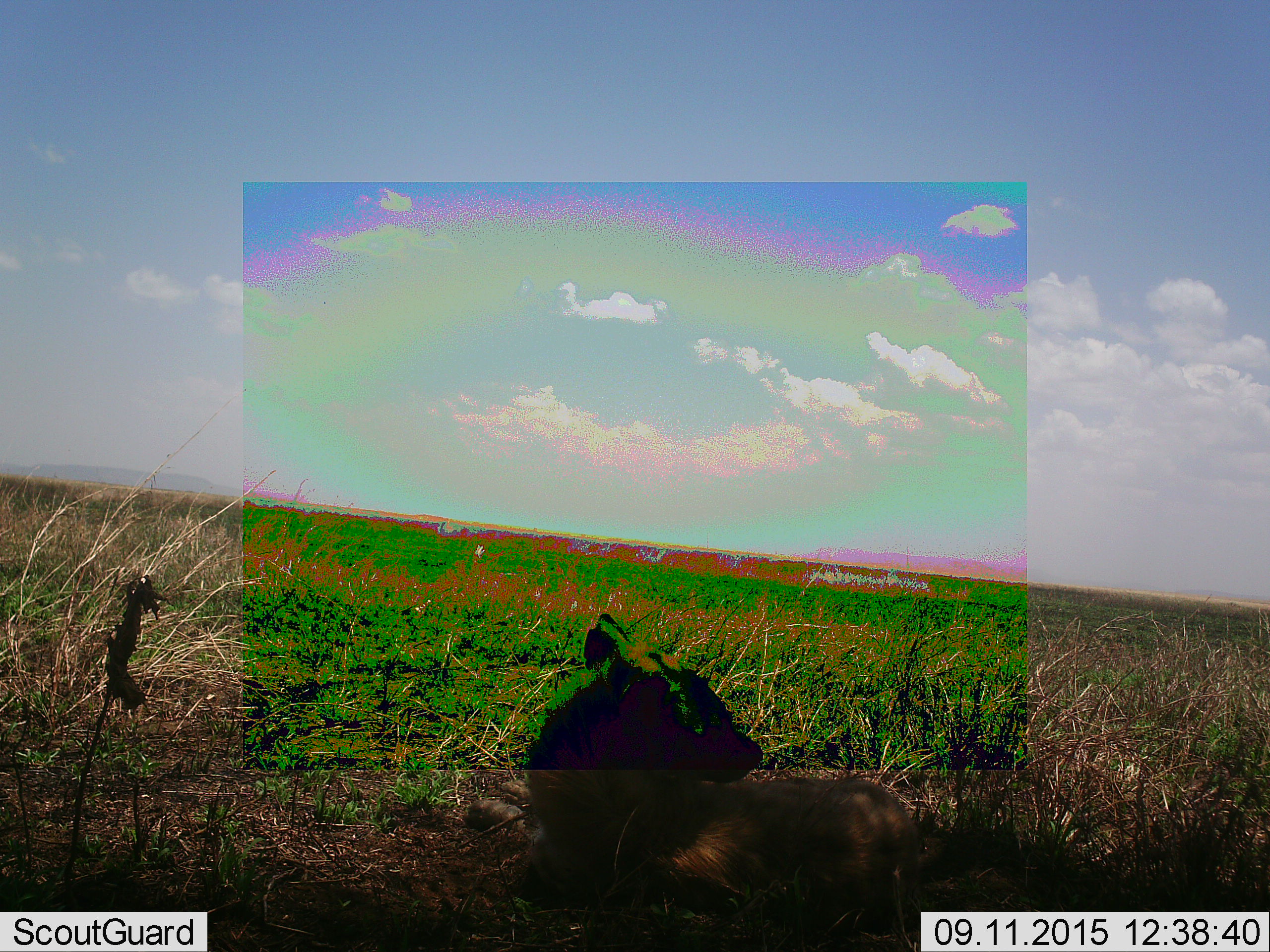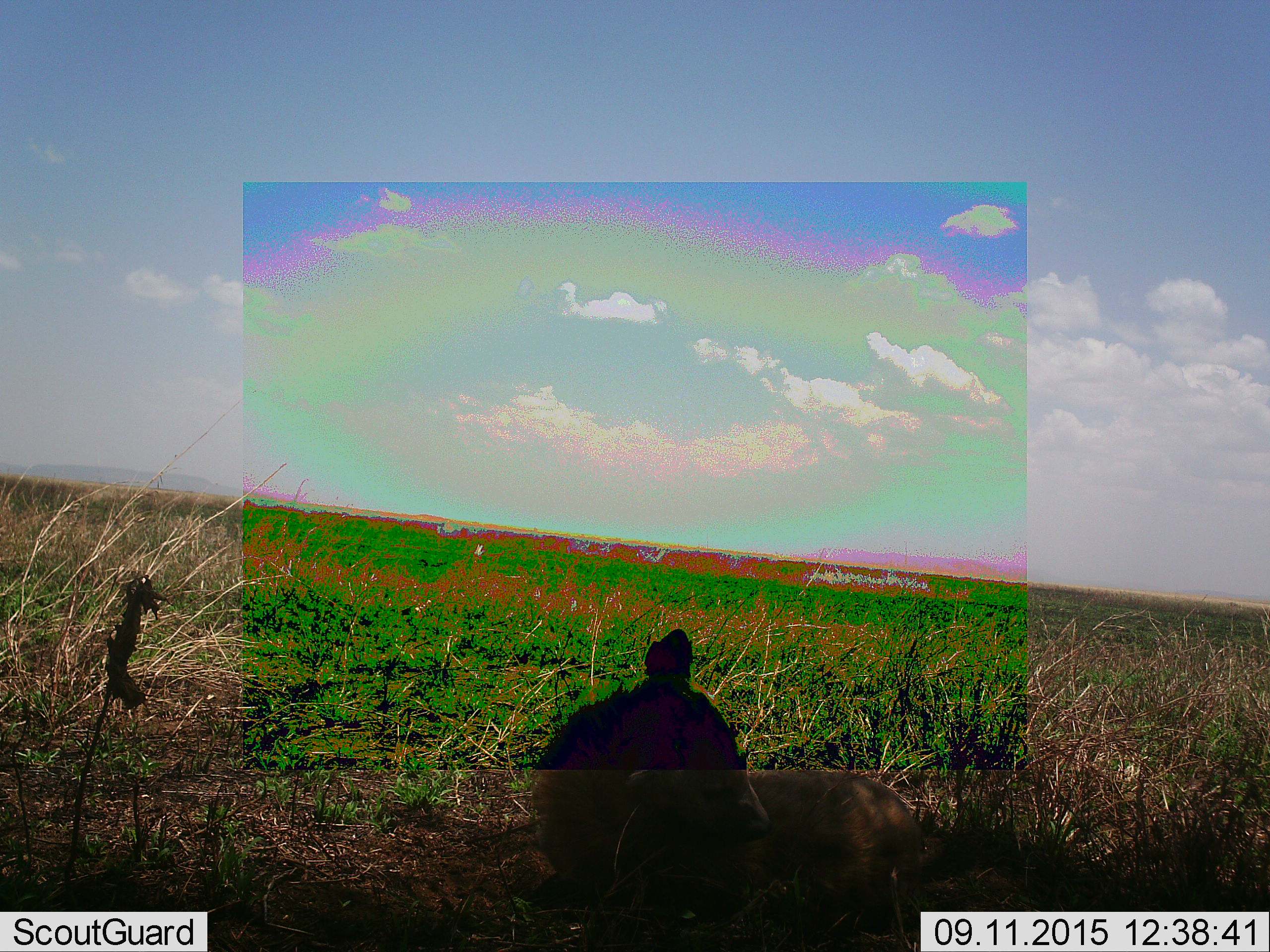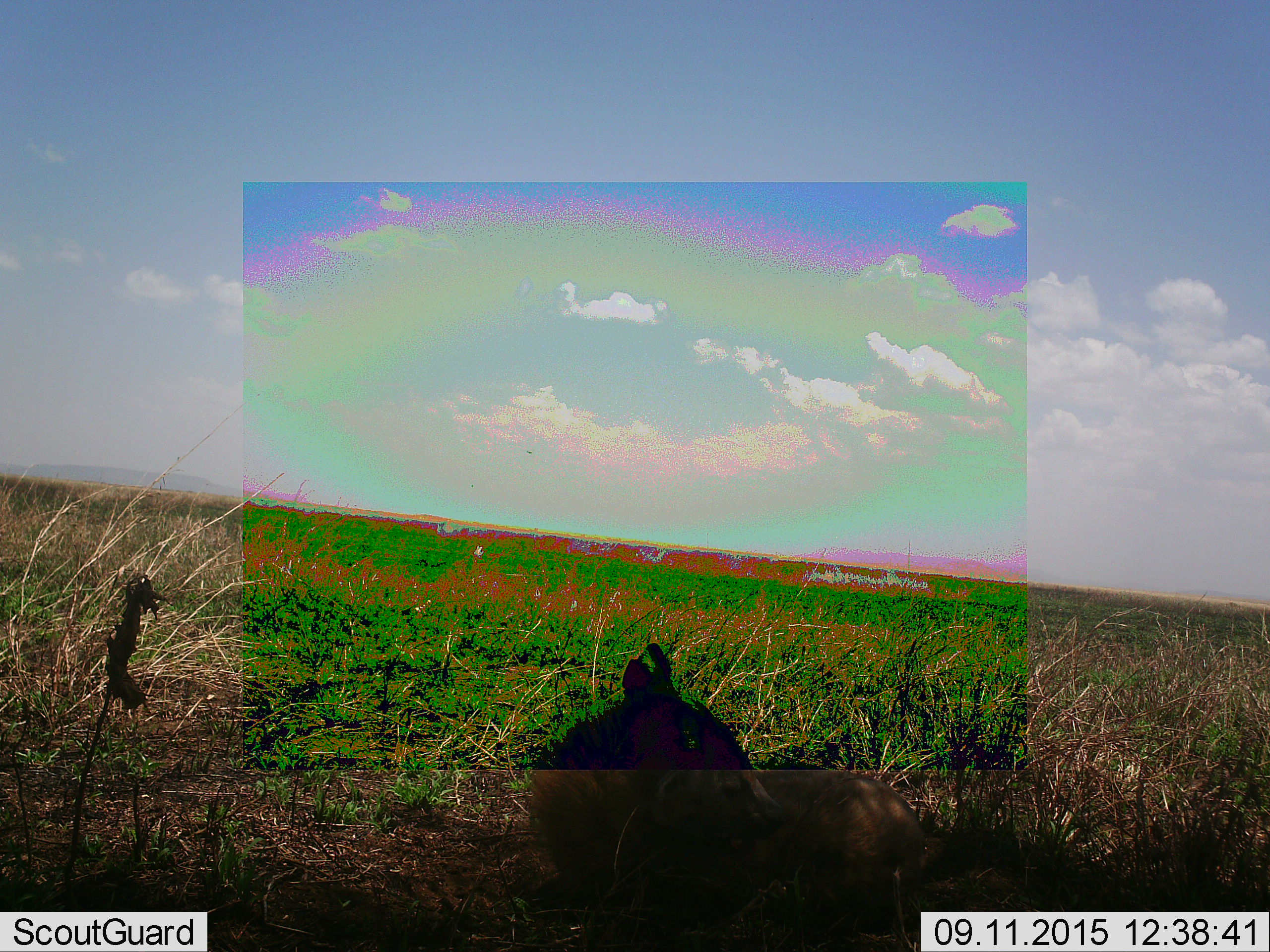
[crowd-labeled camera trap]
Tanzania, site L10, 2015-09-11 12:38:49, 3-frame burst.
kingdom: Animalia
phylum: Chordata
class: Mammalia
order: Carnivora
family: Hyaenidae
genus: Crocuta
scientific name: Crocuta crocuta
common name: spotted hyena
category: hyenaspotted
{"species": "hyenaspotted (spotted hyena) (Crocuta crocuta)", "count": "1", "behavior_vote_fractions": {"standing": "0%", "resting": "100%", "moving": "0%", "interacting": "0%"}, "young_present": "0%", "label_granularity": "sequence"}